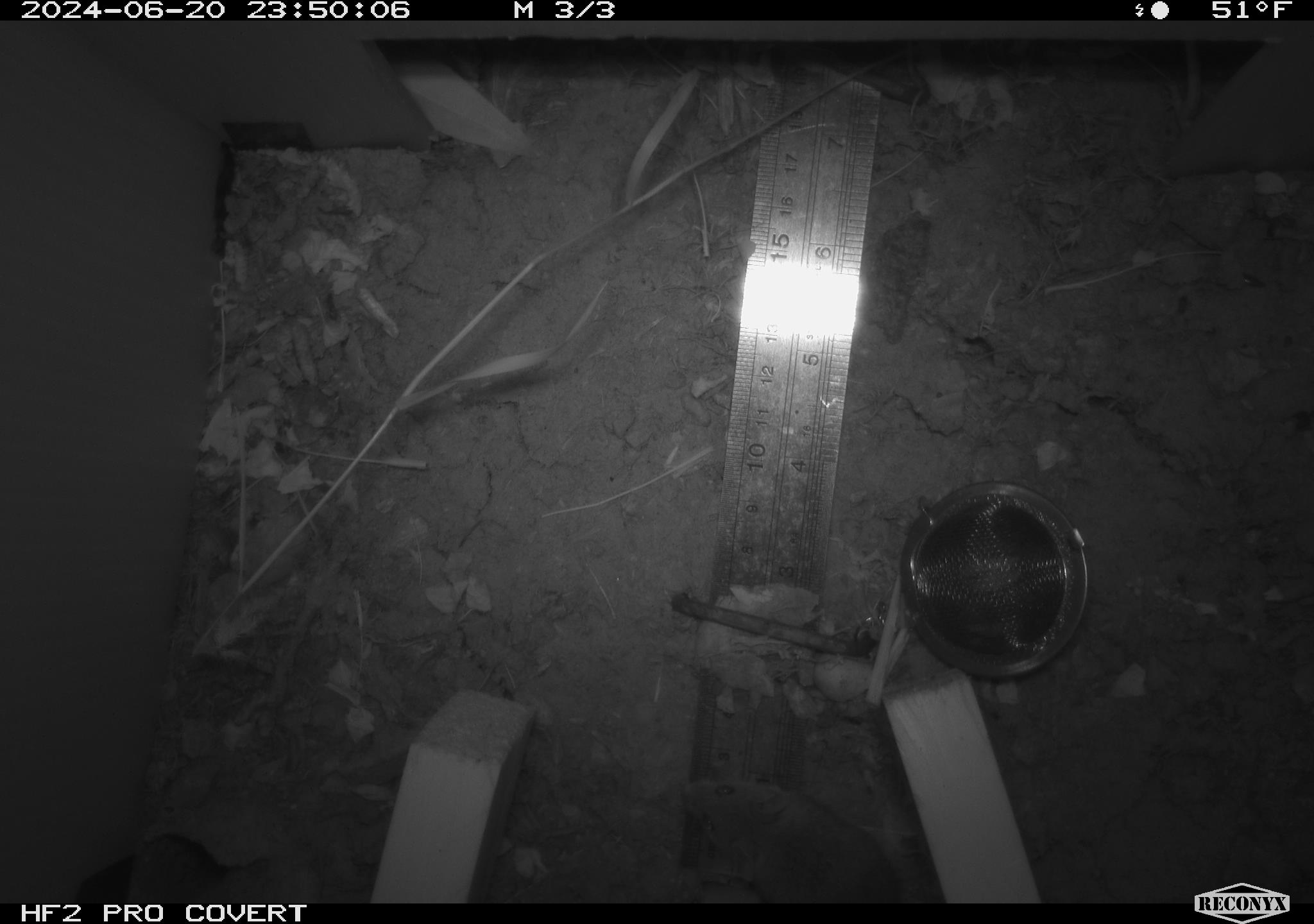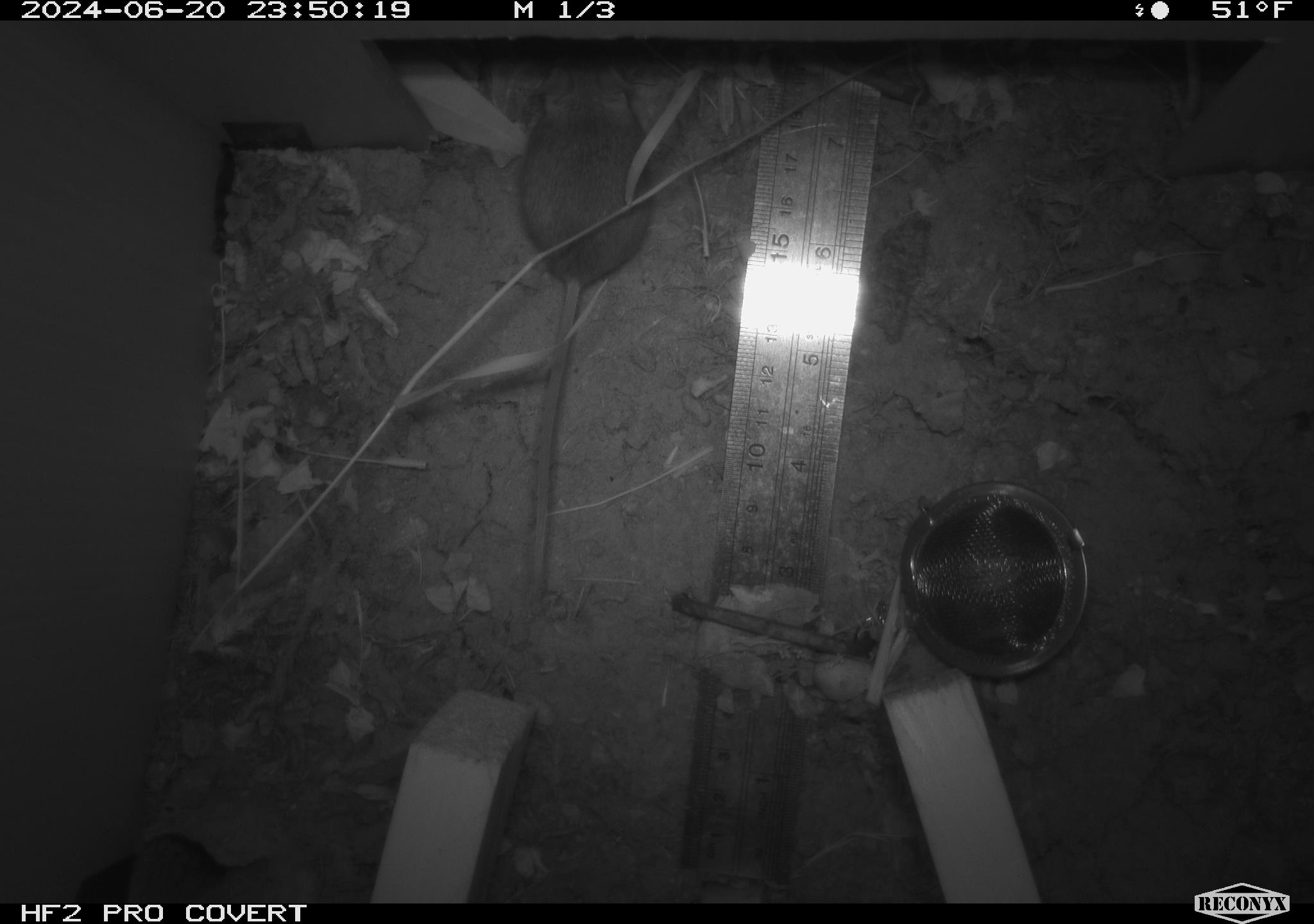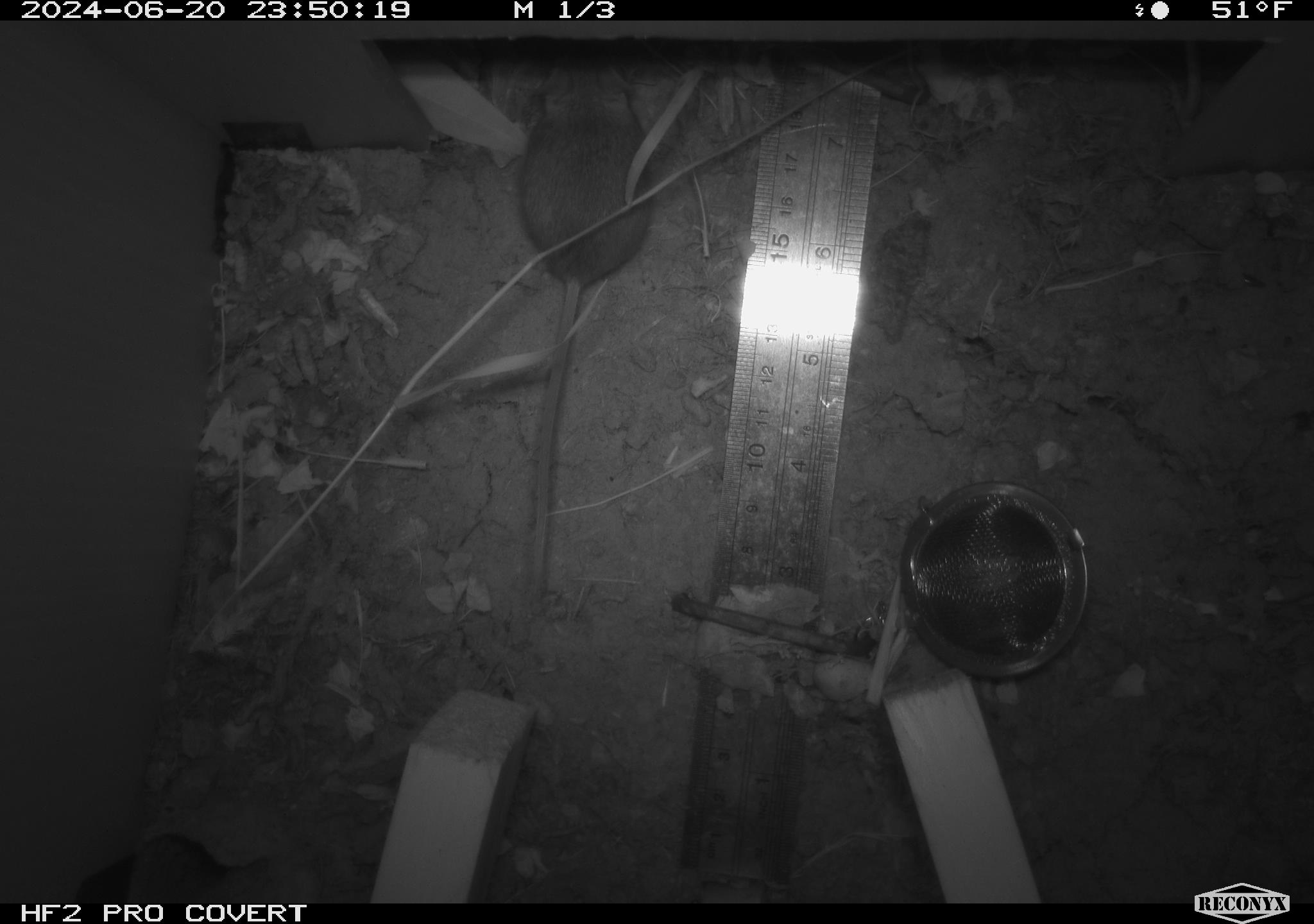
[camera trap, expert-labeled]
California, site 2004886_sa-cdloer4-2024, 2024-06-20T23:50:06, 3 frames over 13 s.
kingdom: Animalia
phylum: Chordata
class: Mammalia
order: Rodentia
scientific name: Rodentia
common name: rodent